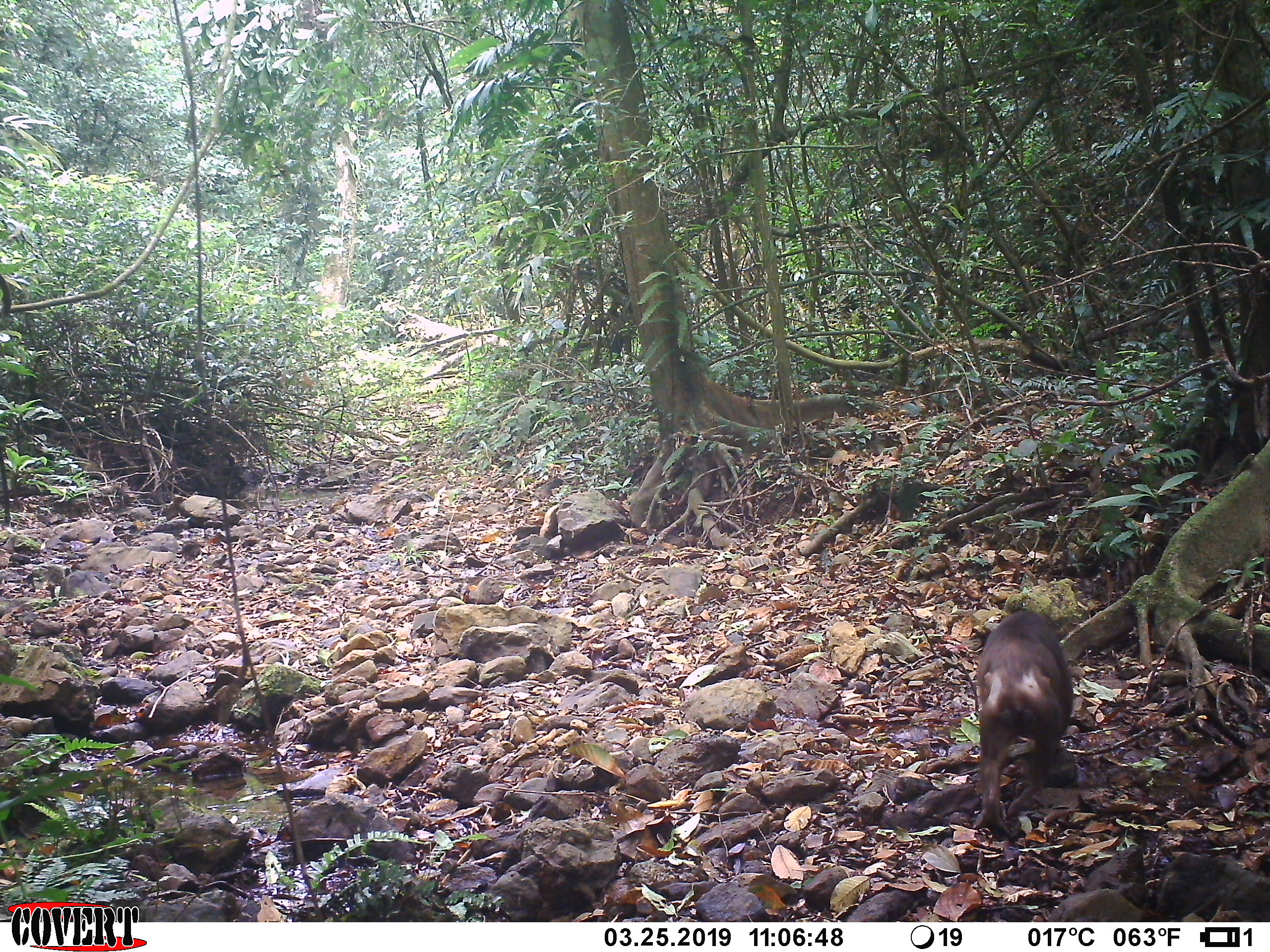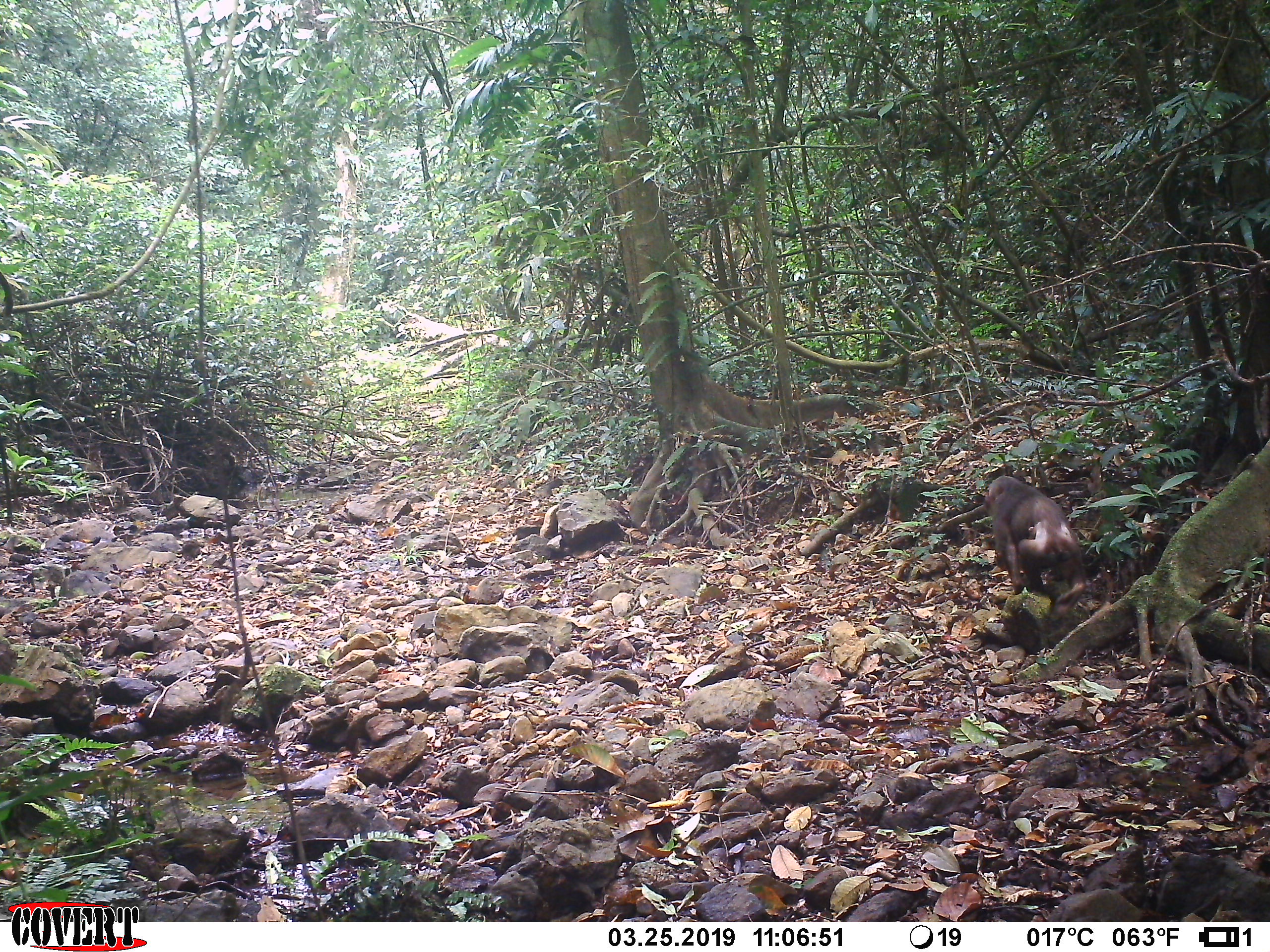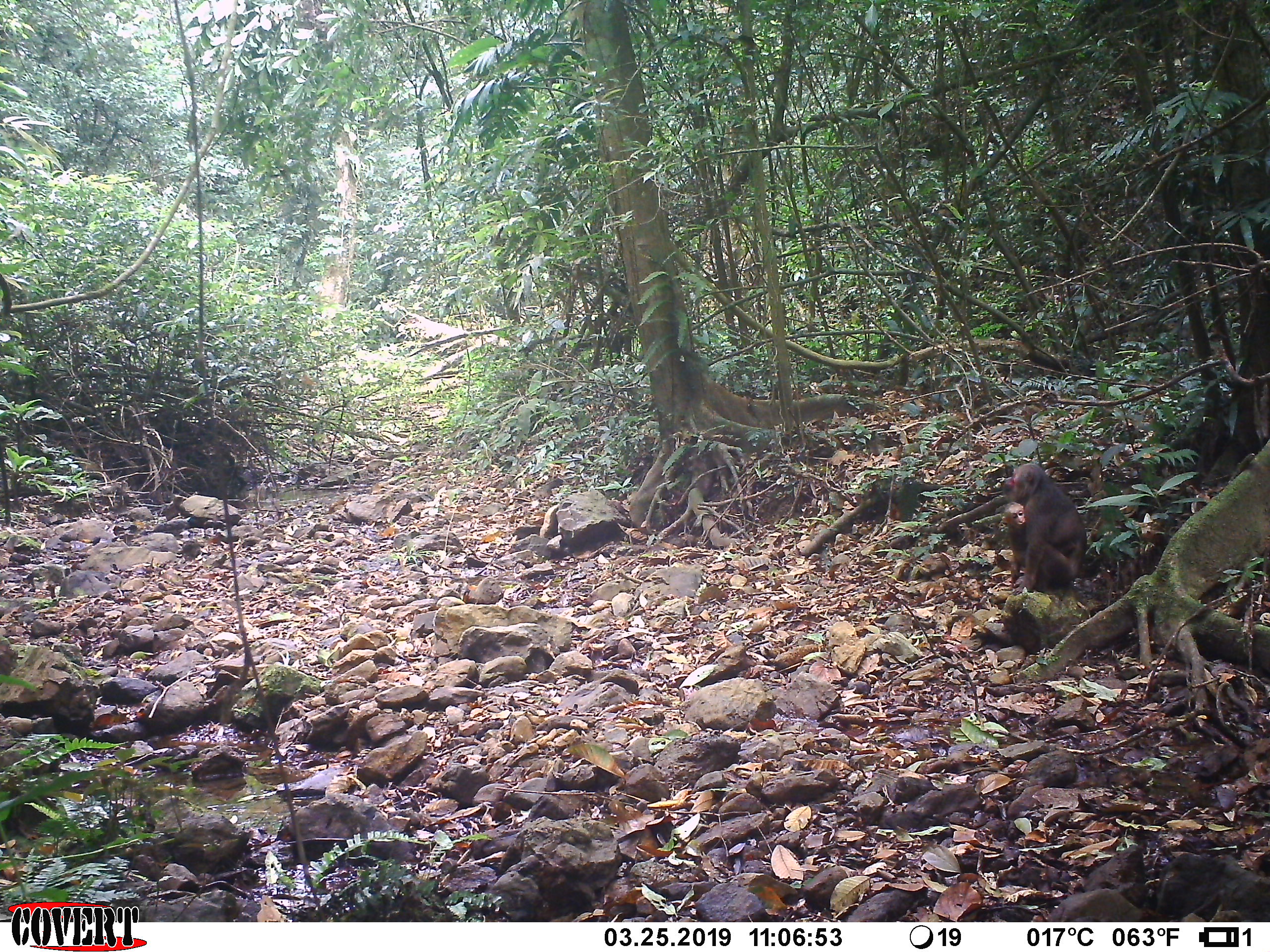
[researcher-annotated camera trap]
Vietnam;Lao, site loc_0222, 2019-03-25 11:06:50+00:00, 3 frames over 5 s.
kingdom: Animalia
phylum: Chordata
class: Mammalia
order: Primates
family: Cercopithecidae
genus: Macaca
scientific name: Macaca arctoides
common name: stump-tailed macaque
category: stump tailed macaque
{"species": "stump tailed macaque (stump-tailed macaque) (Macaca arctoides)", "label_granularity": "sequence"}